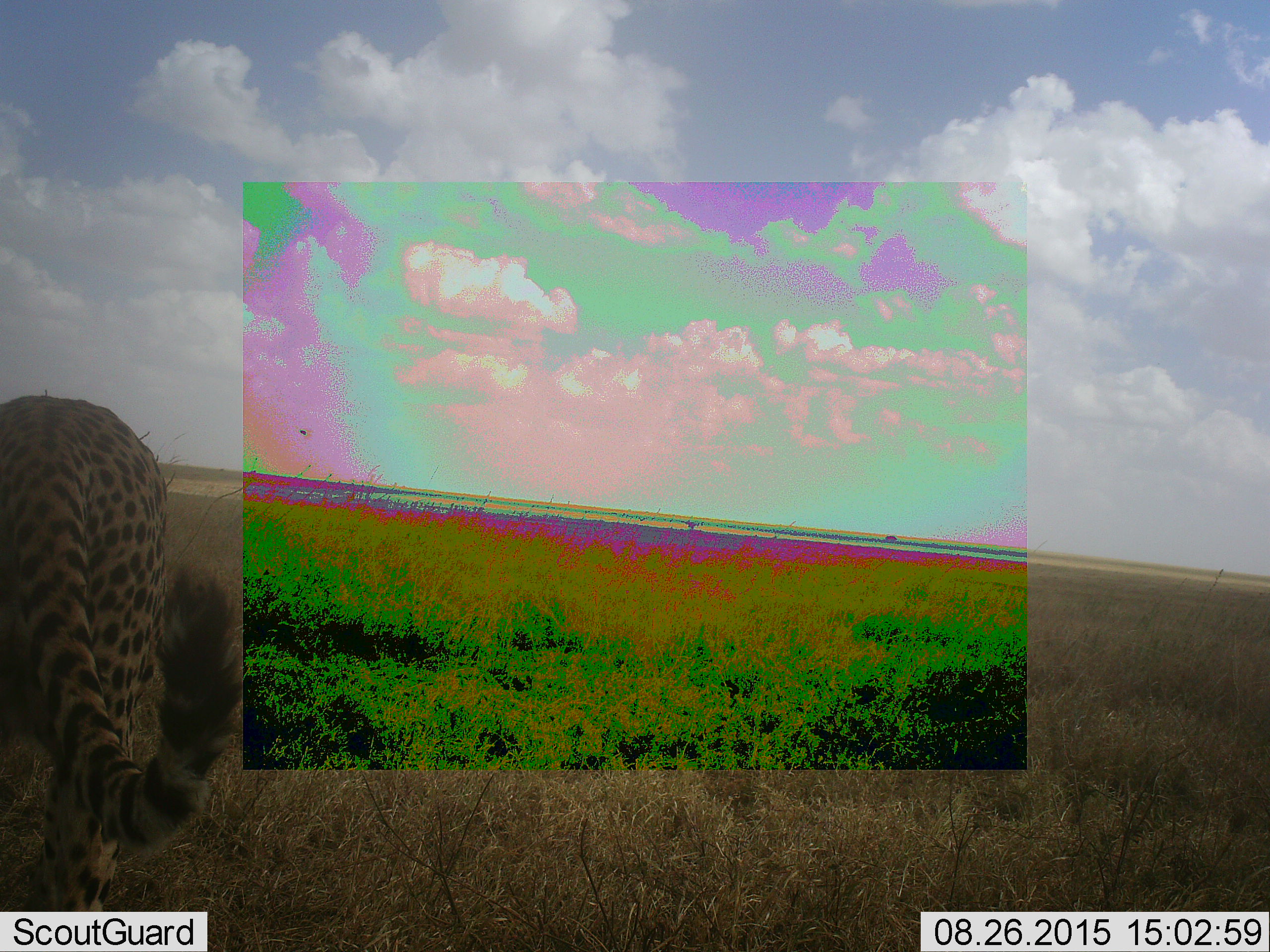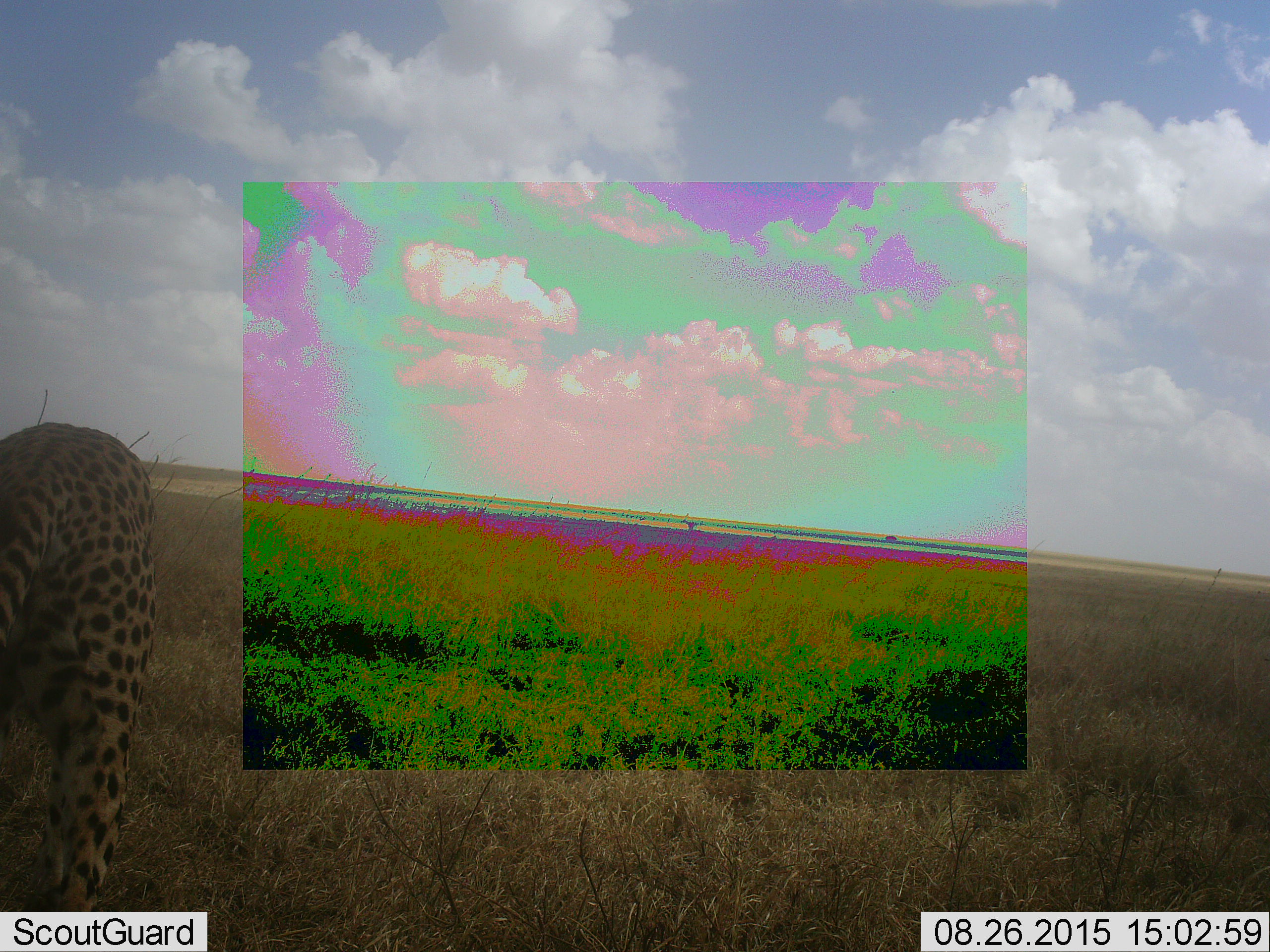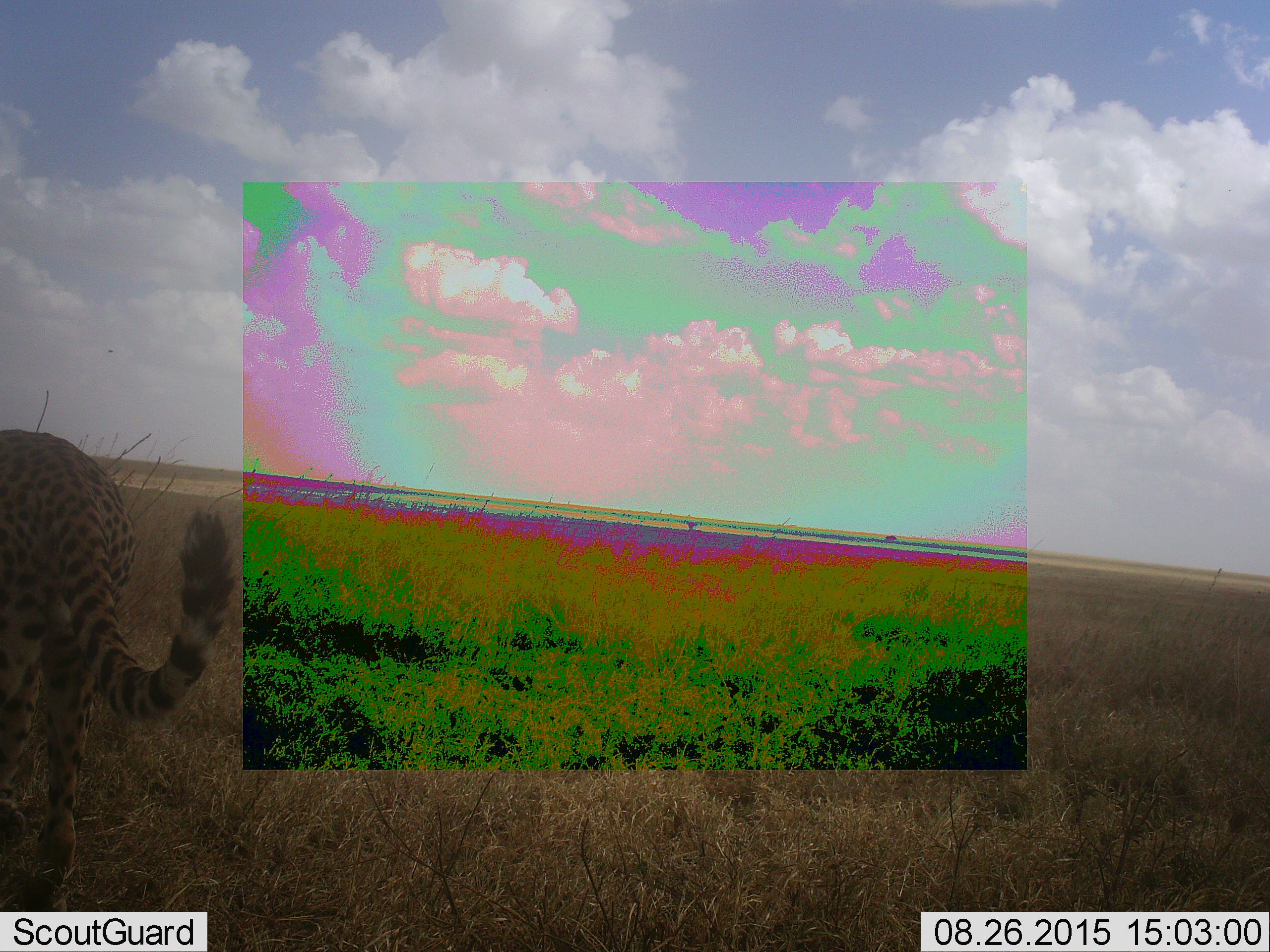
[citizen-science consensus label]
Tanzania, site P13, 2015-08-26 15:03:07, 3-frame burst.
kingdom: Animalia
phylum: Chordata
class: Mammalia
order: Carnivora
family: Felidae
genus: Acinonyx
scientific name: Acinonyx jubatus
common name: cheetah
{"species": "cheetah (Acinonyx jubatus)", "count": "1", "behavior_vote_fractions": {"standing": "11%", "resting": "0%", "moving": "100%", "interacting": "0%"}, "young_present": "0%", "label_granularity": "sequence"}